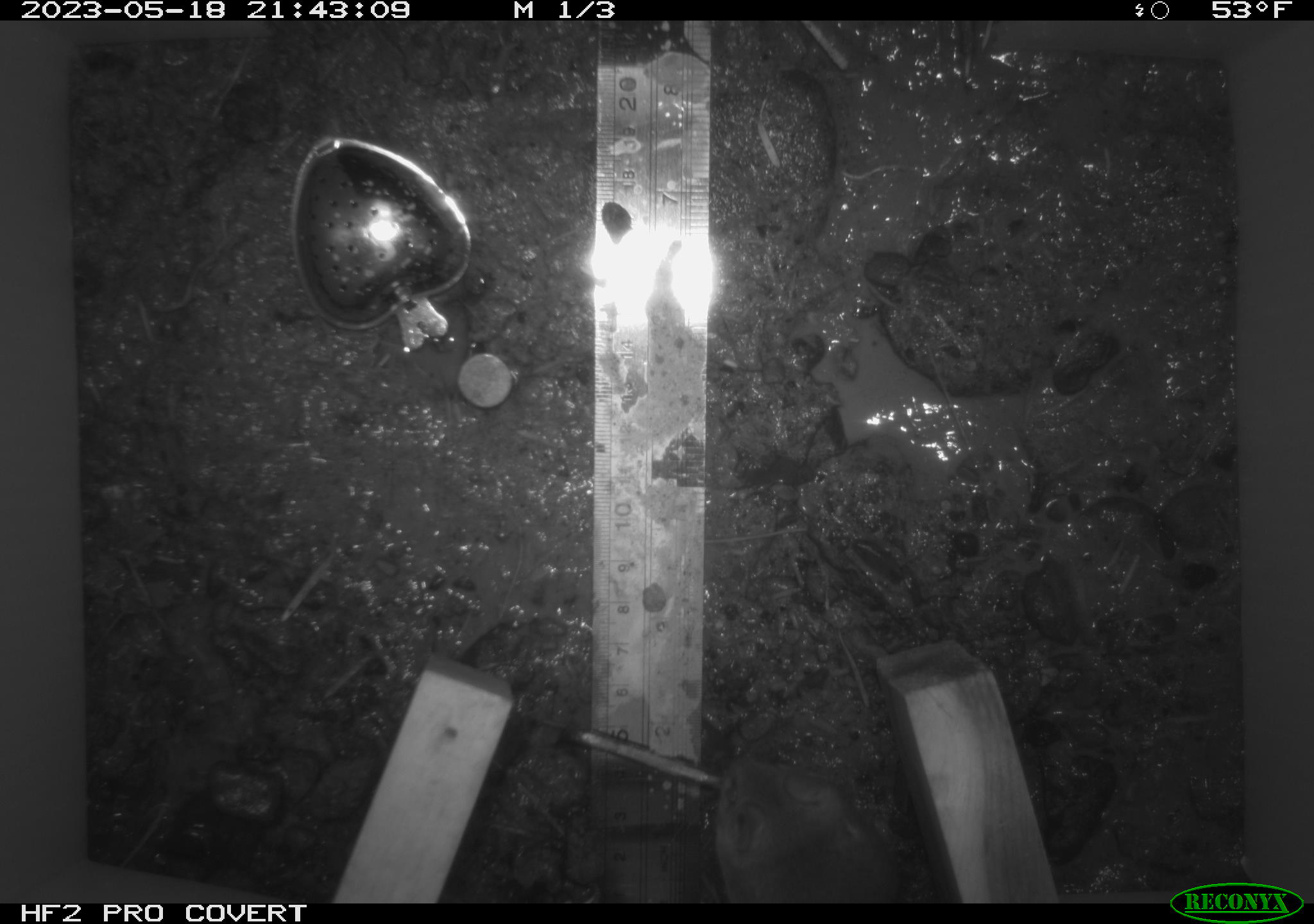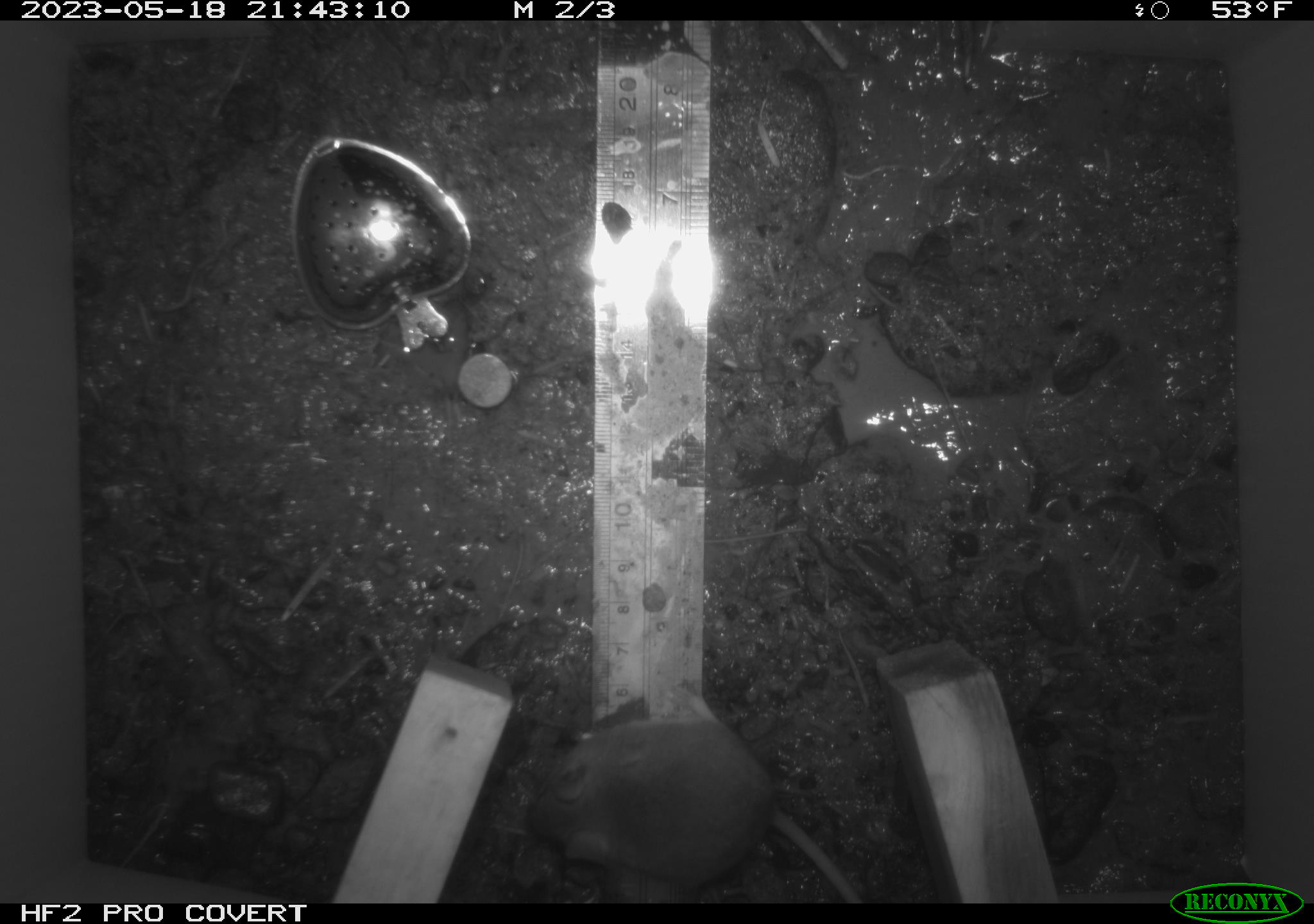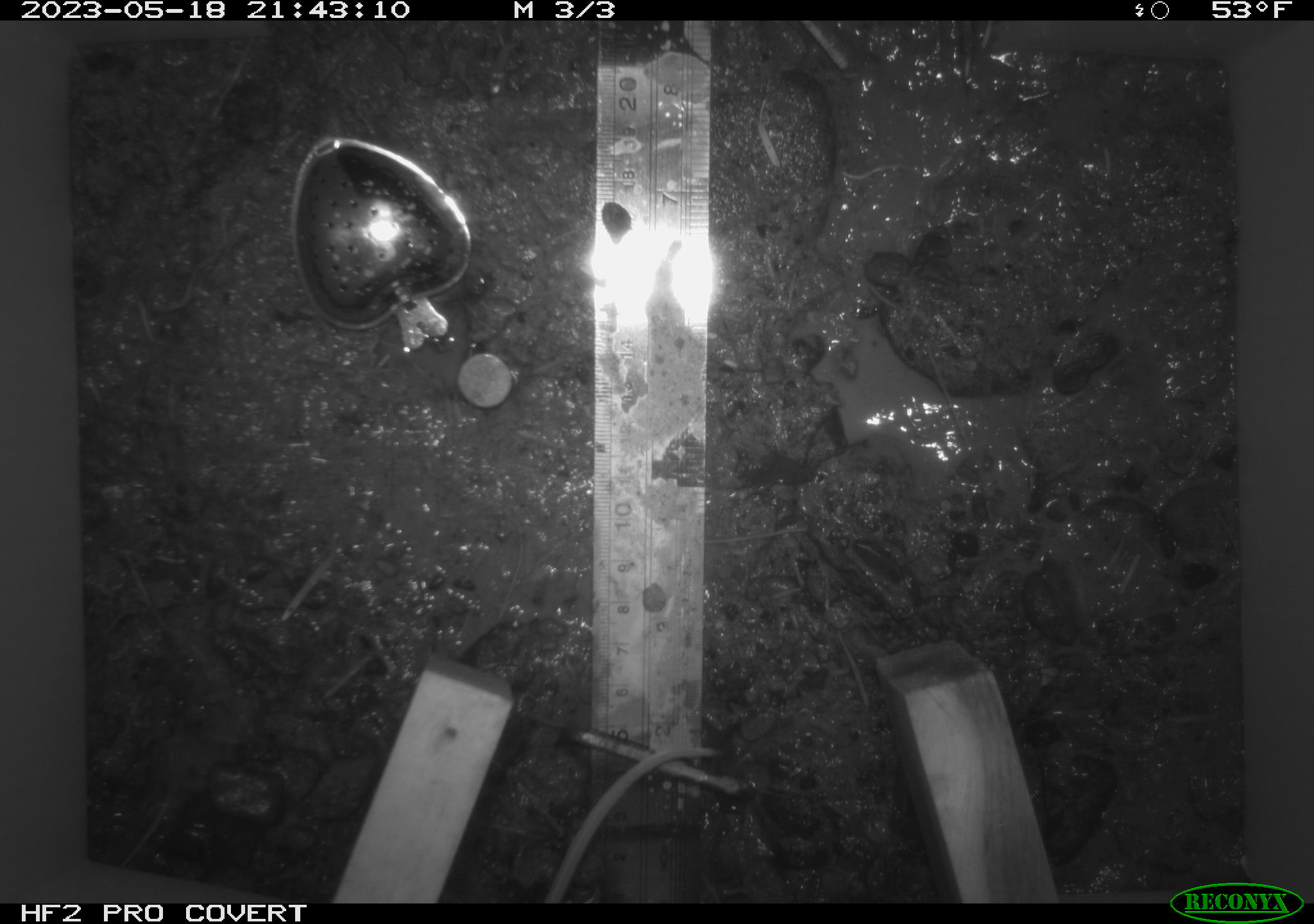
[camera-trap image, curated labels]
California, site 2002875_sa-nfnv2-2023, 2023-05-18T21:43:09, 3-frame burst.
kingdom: Animalia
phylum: Chordata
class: Mammalia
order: Rodentia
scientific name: Rodentia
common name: mouse species